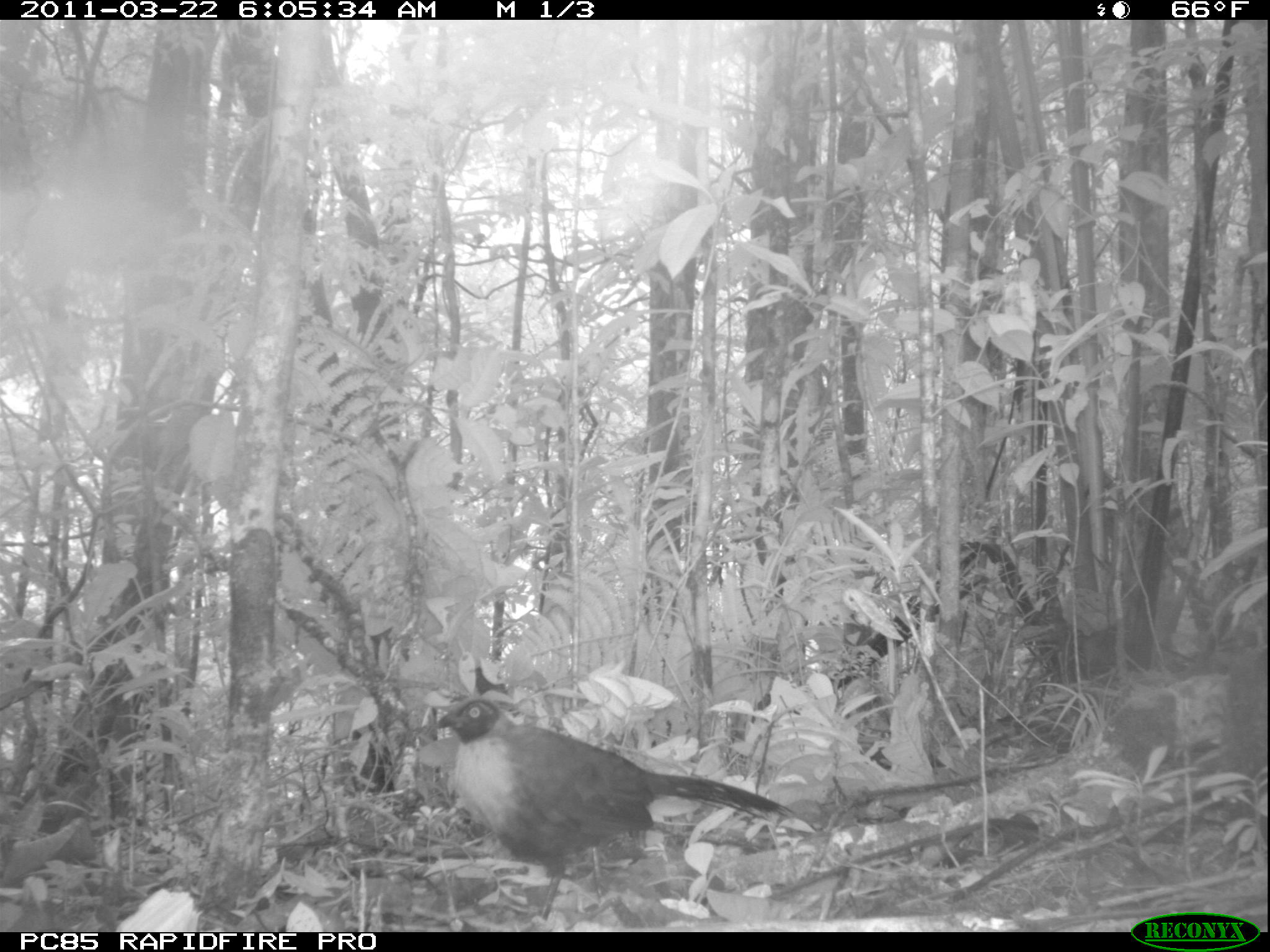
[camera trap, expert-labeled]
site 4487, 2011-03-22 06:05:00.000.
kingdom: Animalia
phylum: Chordata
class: Aves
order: Cuculiformes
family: Cuculidae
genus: Coua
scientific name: Coua serriana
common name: red-breasted coua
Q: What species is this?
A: Coua serriana (red-breasted coua).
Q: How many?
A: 1.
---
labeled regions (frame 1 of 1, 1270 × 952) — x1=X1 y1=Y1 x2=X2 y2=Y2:
coua serriana: x1=433 y1=694 x2=796 y2=927